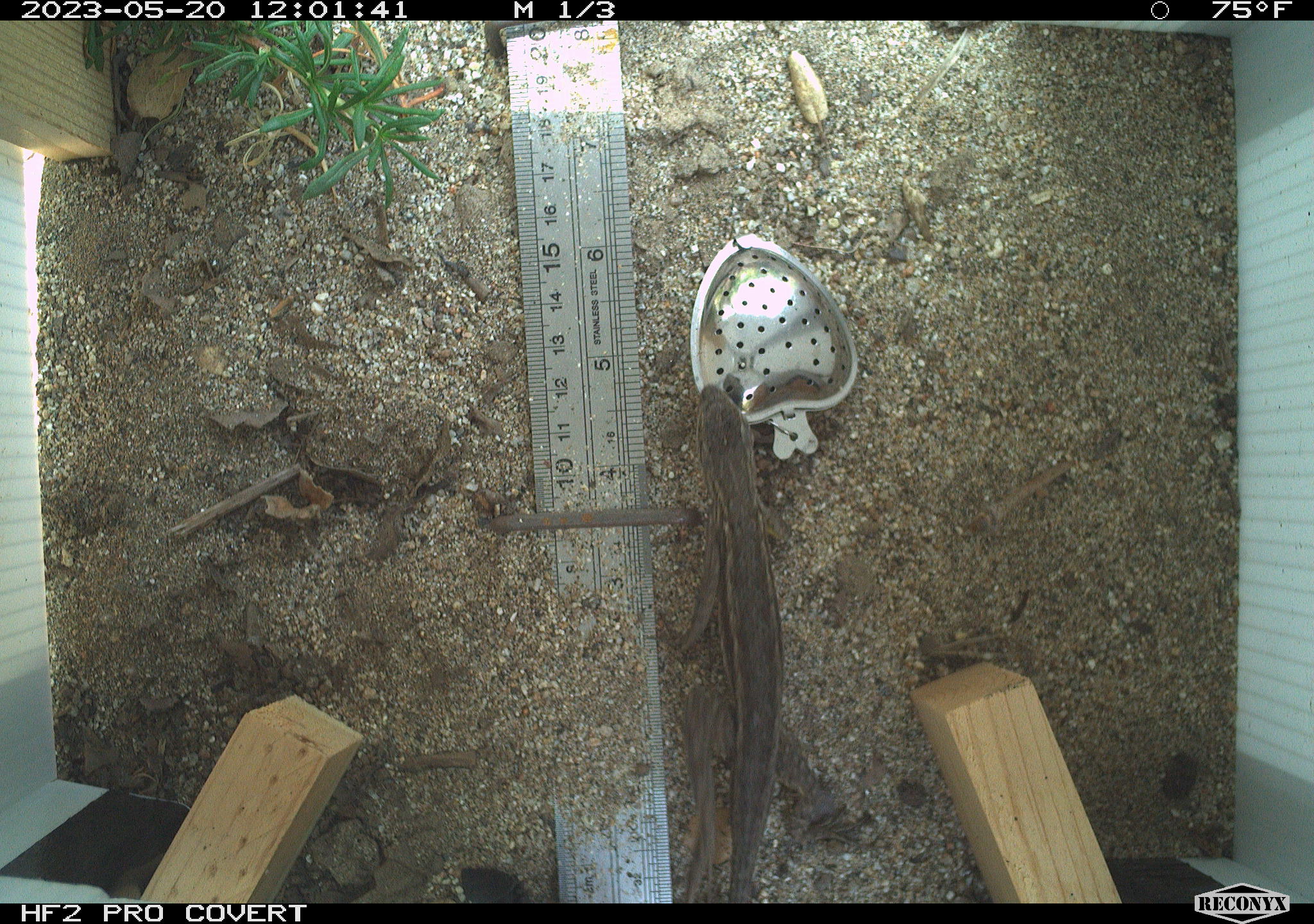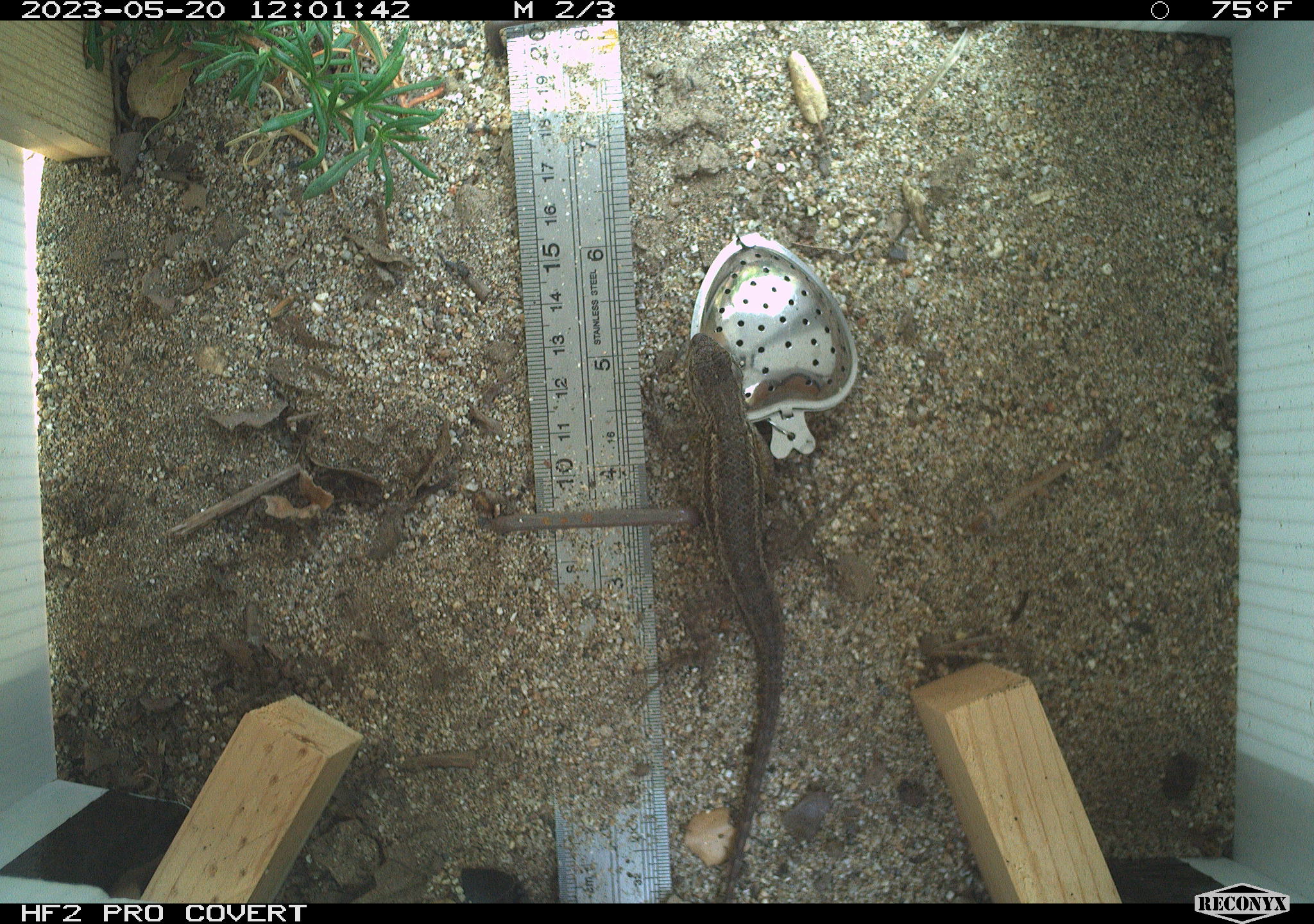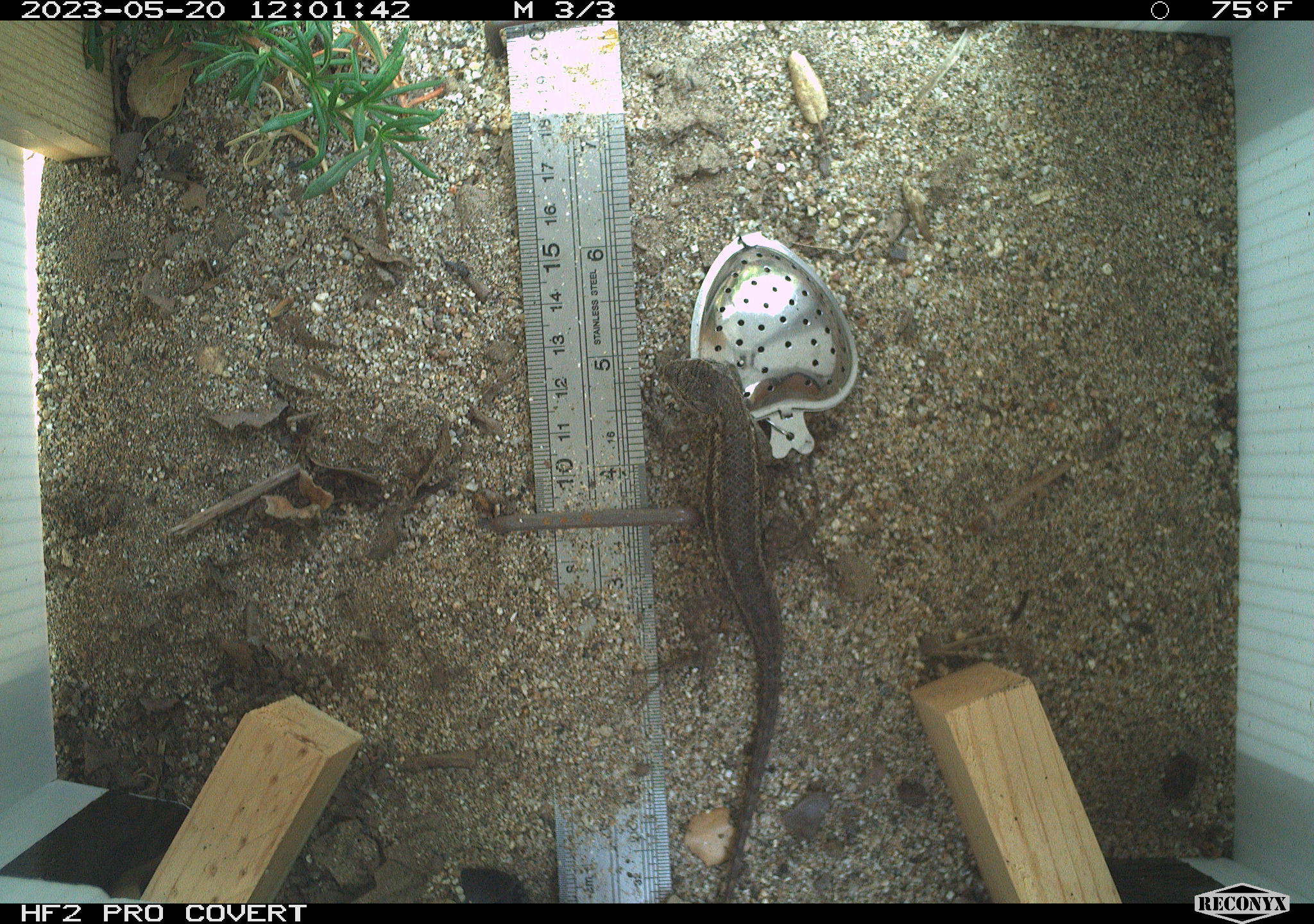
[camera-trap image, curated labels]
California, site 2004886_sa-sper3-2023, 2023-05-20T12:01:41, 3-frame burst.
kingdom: Animalia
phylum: Chordata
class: Reptilia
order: Squamata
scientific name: Squamata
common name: lizards and snakes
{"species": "lizards and snakes (Squamata)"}